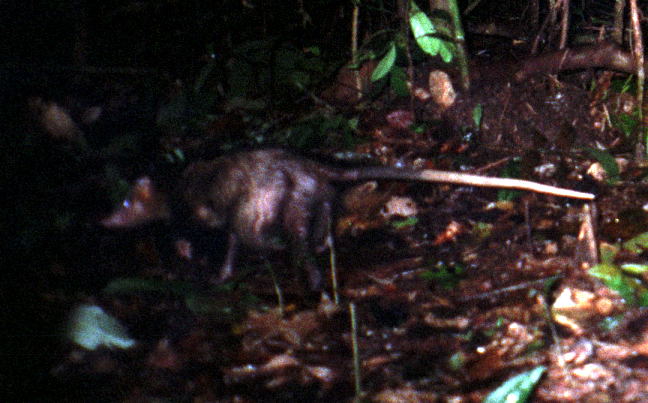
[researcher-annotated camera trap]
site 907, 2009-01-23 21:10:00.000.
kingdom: Animalia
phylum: Chordata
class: Mammalia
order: Didelphimorphia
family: Didelphidae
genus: Didelphis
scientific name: Didelphis marsupialis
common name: southern opossum